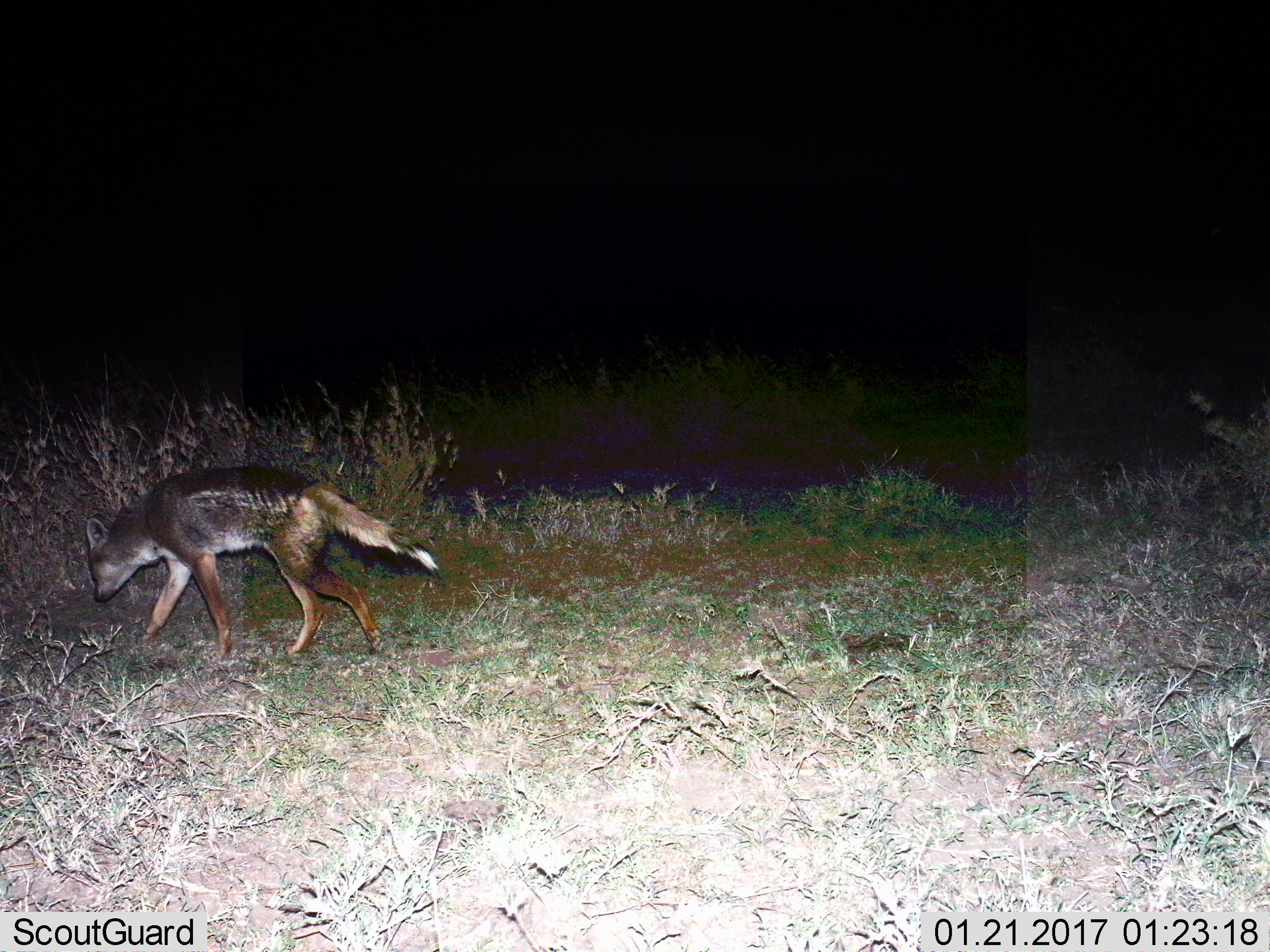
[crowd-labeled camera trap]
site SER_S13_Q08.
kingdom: Animalia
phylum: Chordata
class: Mammalia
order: Carnivora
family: Canidae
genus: Lupulella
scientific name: Lupulella mesomelas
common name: black-backed jackal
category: jackalblackbacked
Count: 1.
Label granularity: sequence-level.